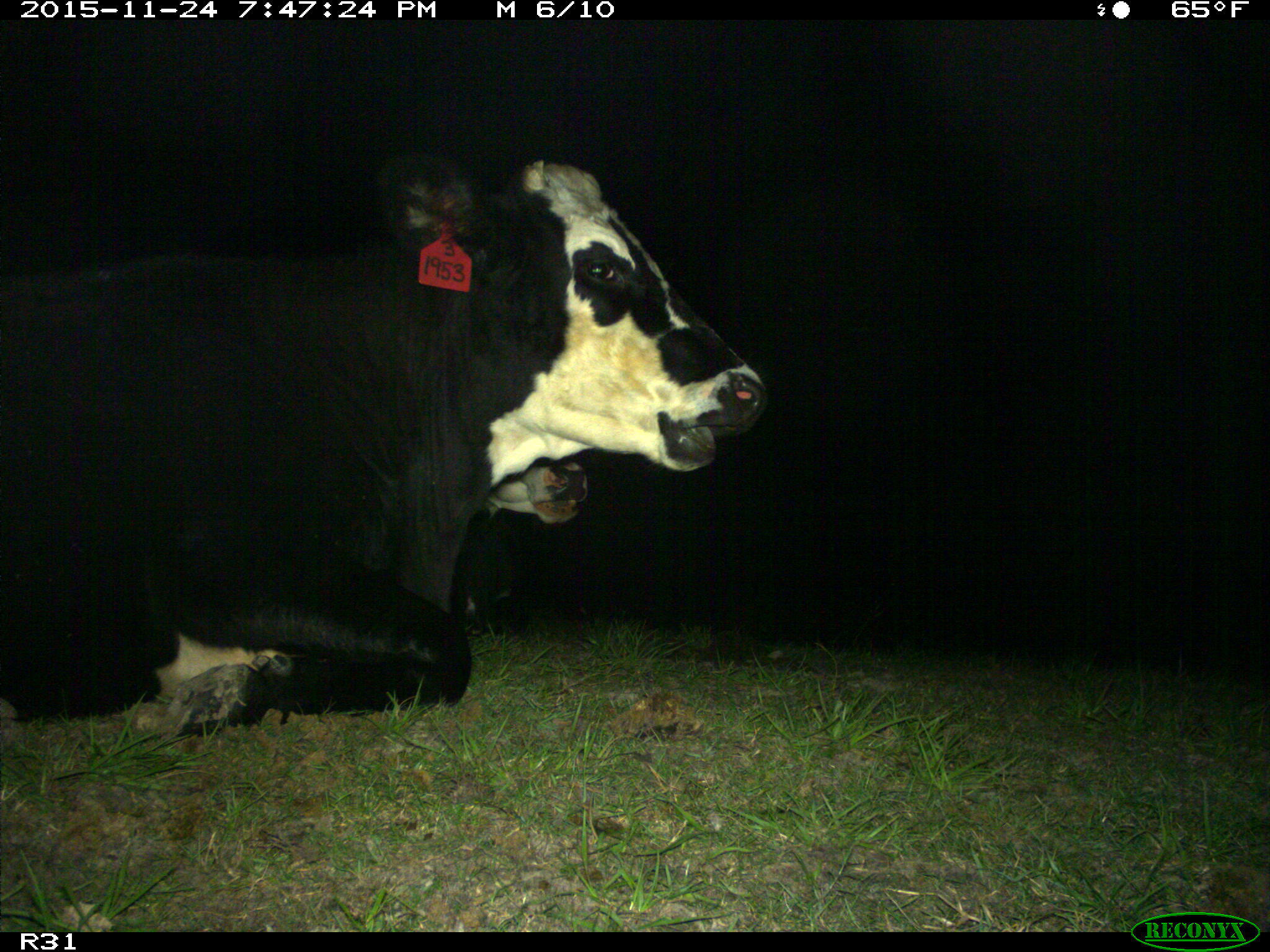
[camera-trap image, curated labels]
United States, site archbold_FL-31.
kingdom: Animalia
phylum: Chordata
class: Mammalia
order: Artiodactyla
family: Bovidae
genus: Bos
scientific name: Bos taurus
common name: domestic cow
Bos taurus (domestic cow).